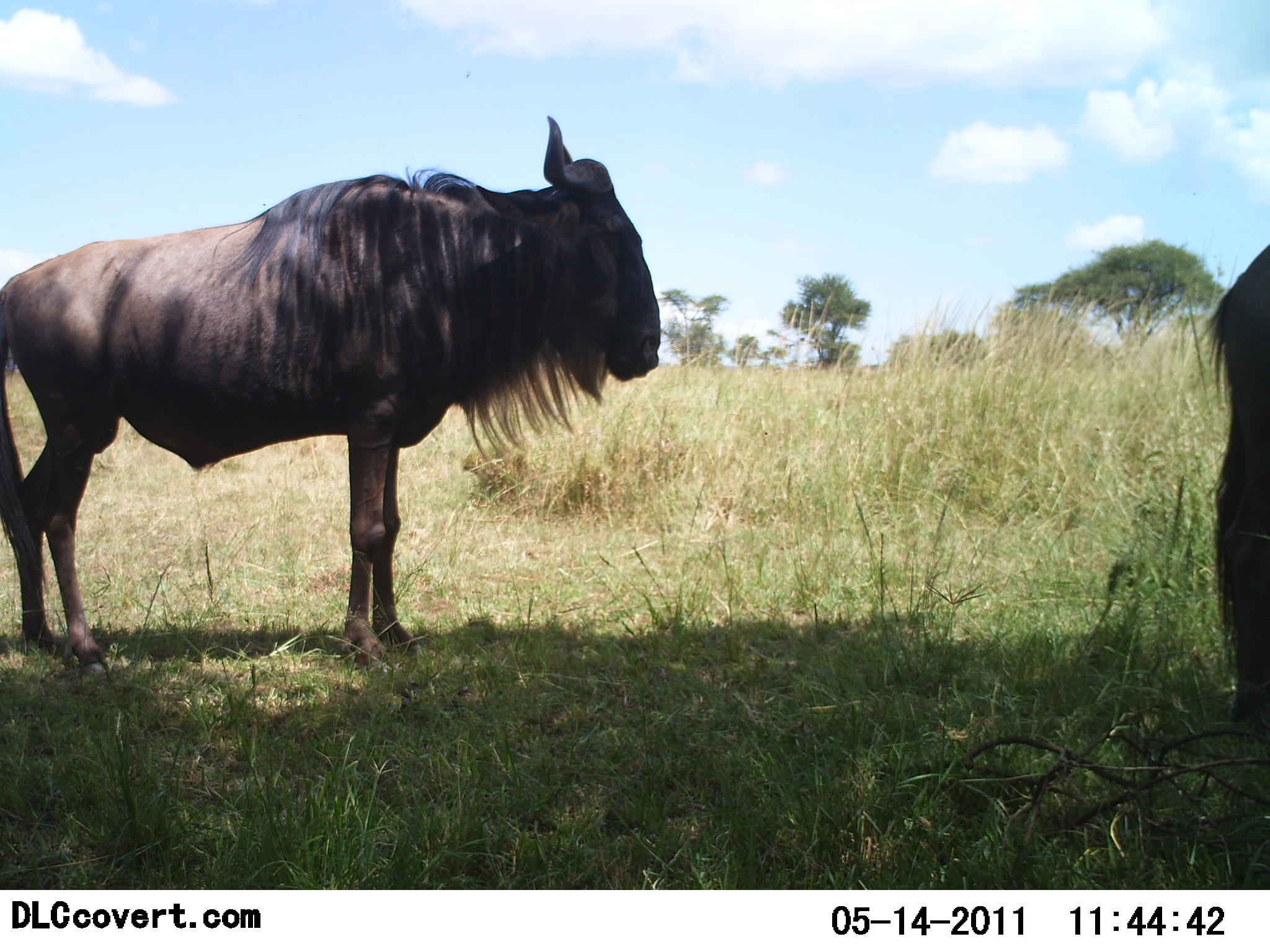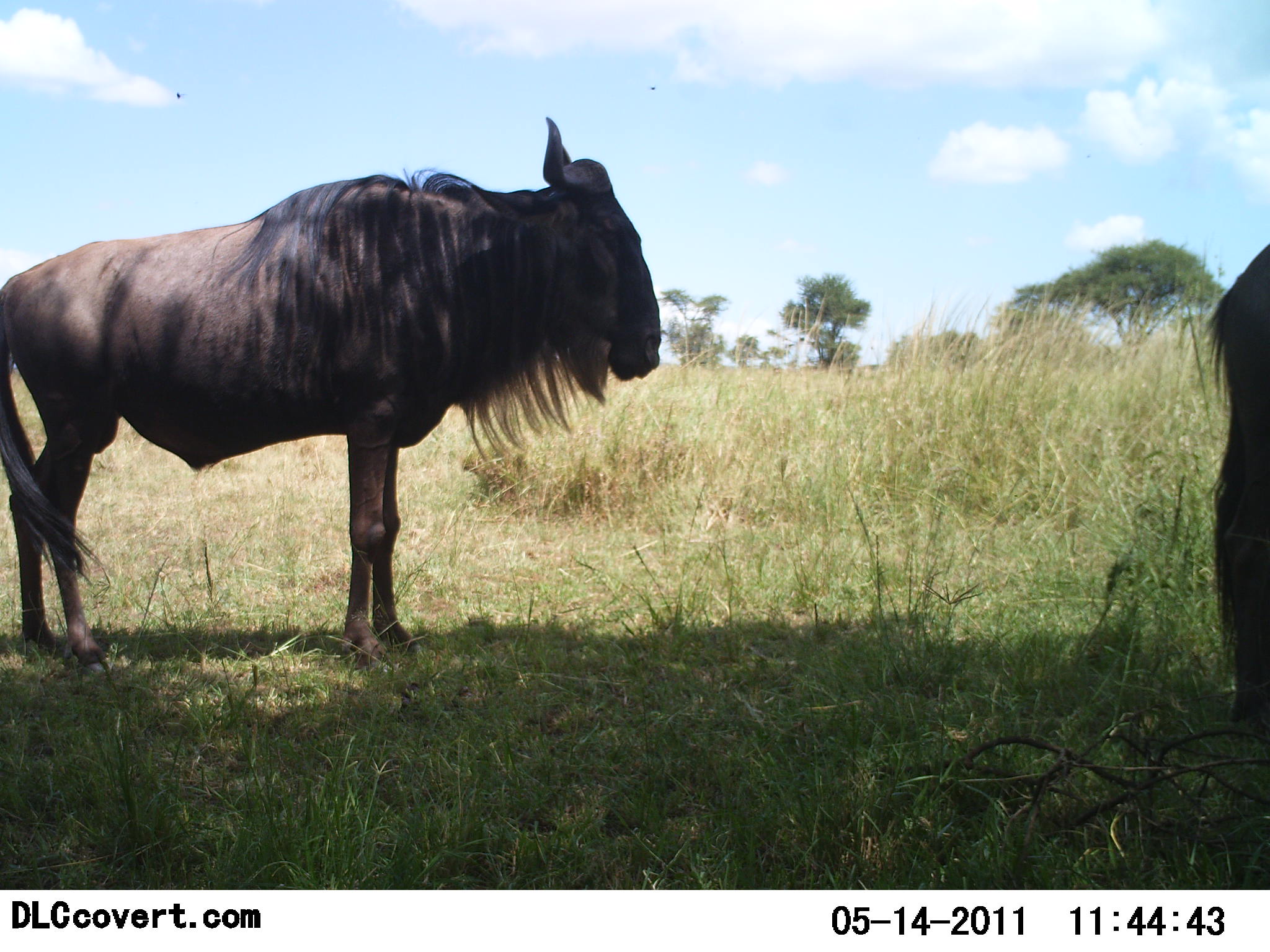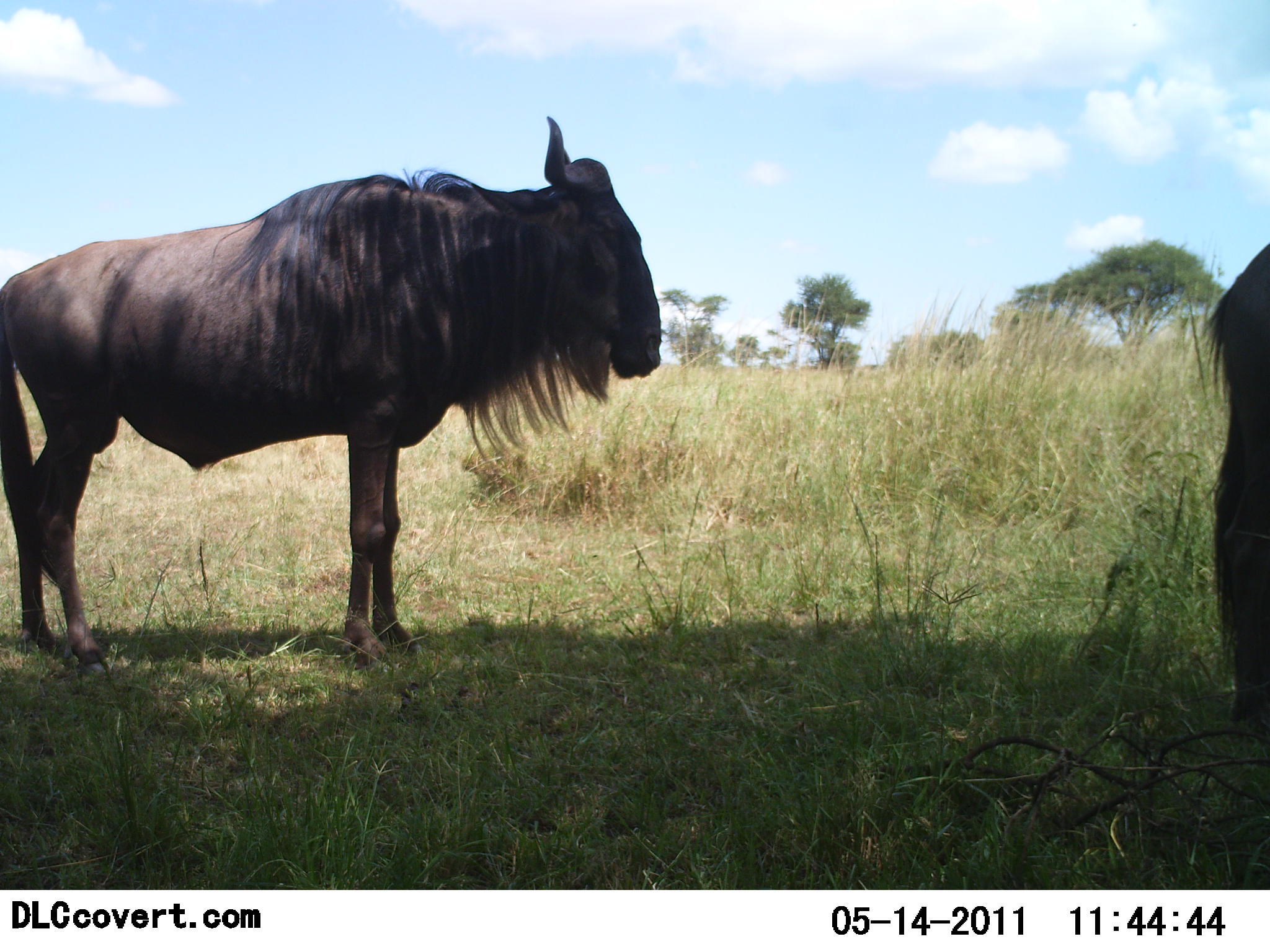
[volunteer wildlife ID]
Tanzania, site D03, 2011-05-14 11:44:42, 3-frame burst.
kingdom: Animalia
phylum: Chordata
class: Mammalia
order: Artiodactyla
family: Bovidae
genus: Connochaetes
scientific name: Connochaetes taurinus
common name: blue wildebeest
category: wildebeest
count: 2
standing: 100%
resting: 0%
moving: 0%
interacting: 0%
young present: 0%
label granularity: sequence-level